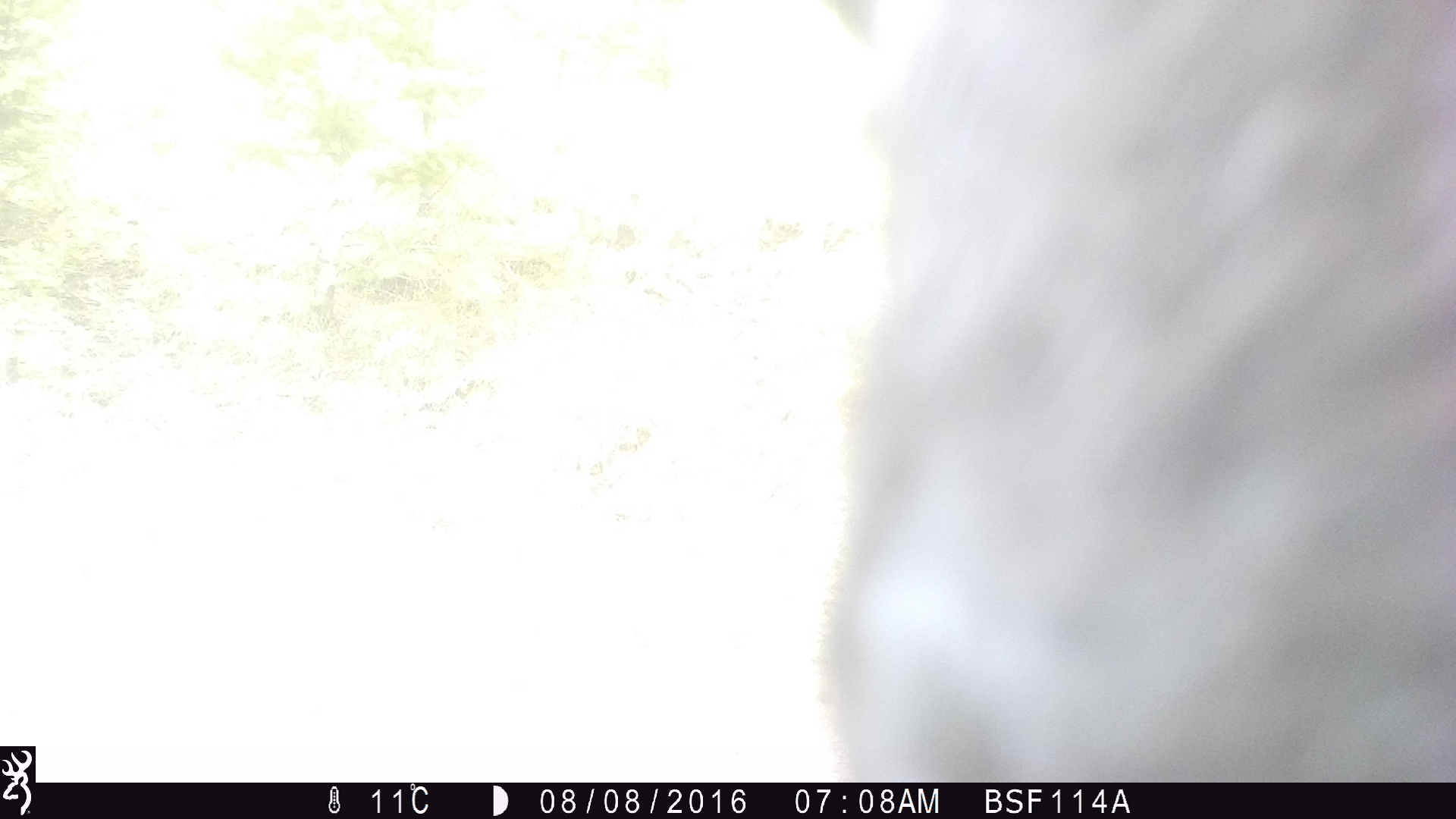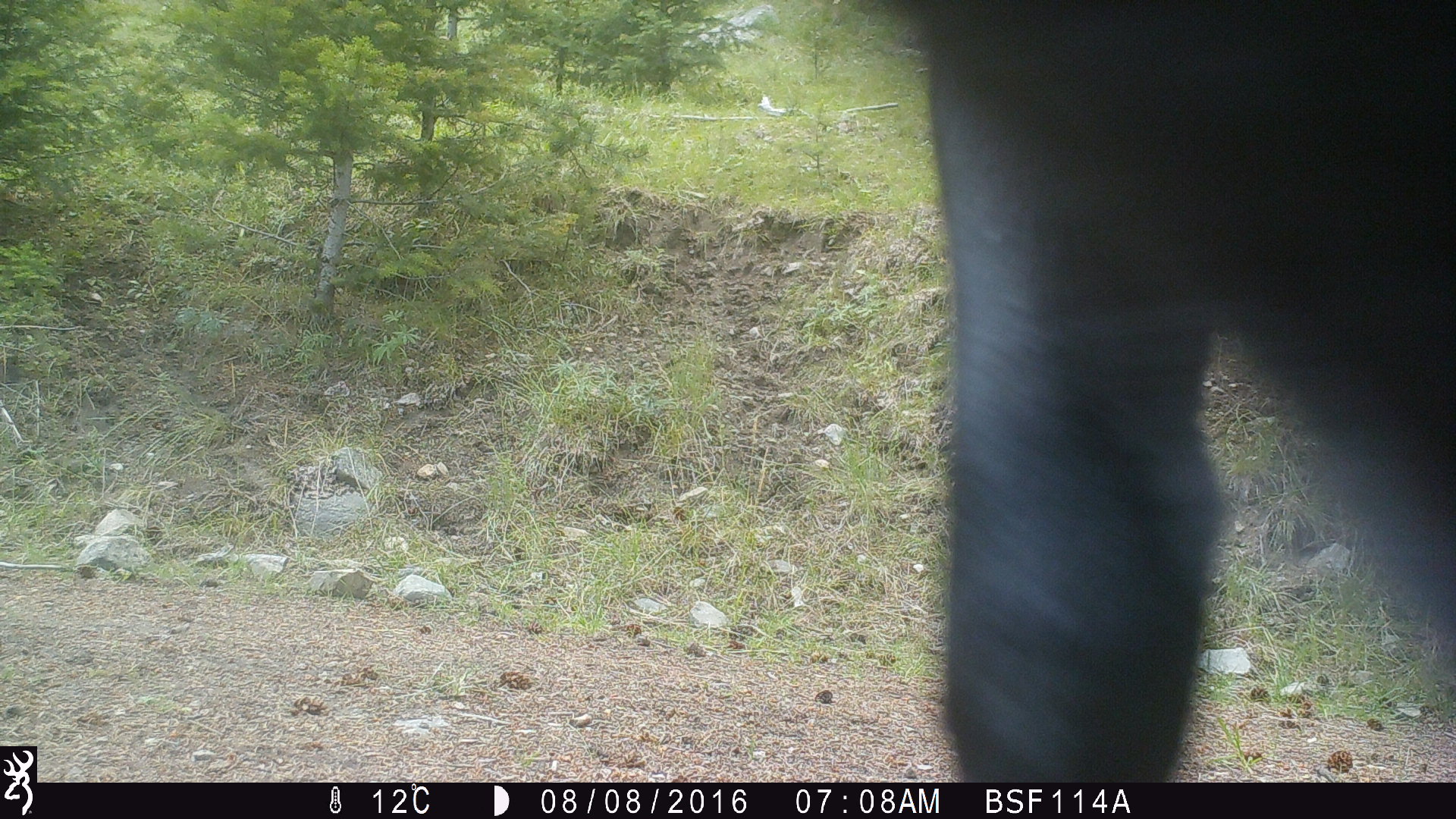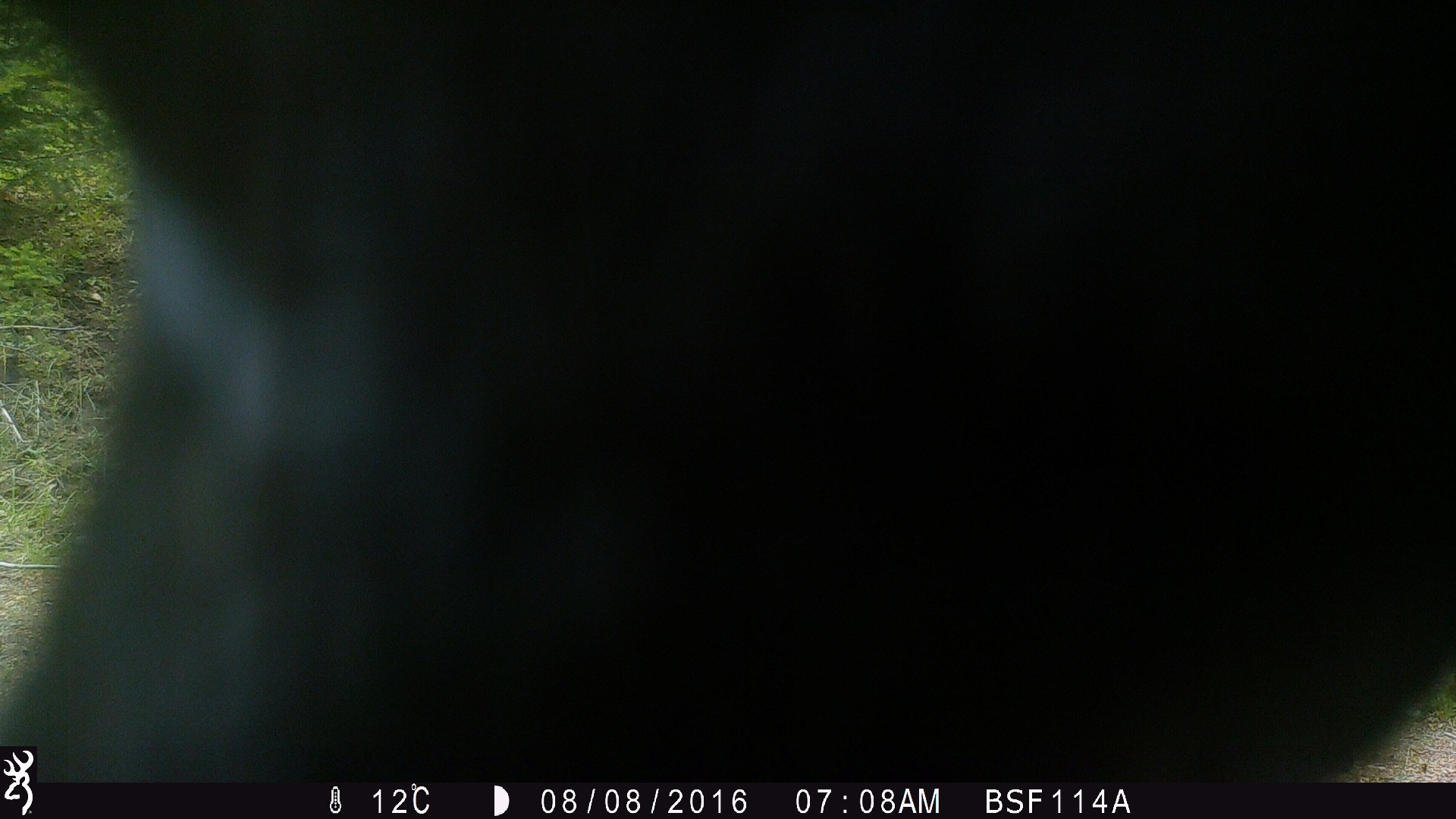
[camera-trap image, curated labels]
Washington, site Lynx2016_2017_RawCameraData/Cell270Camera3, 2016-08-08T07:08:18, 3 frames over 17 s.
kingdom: Animalia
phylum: Chordata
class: Mammalia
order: Artiodactyla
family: Bovidae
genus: Bos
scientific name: Bos taurus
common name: domestic cattle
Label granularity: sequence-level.